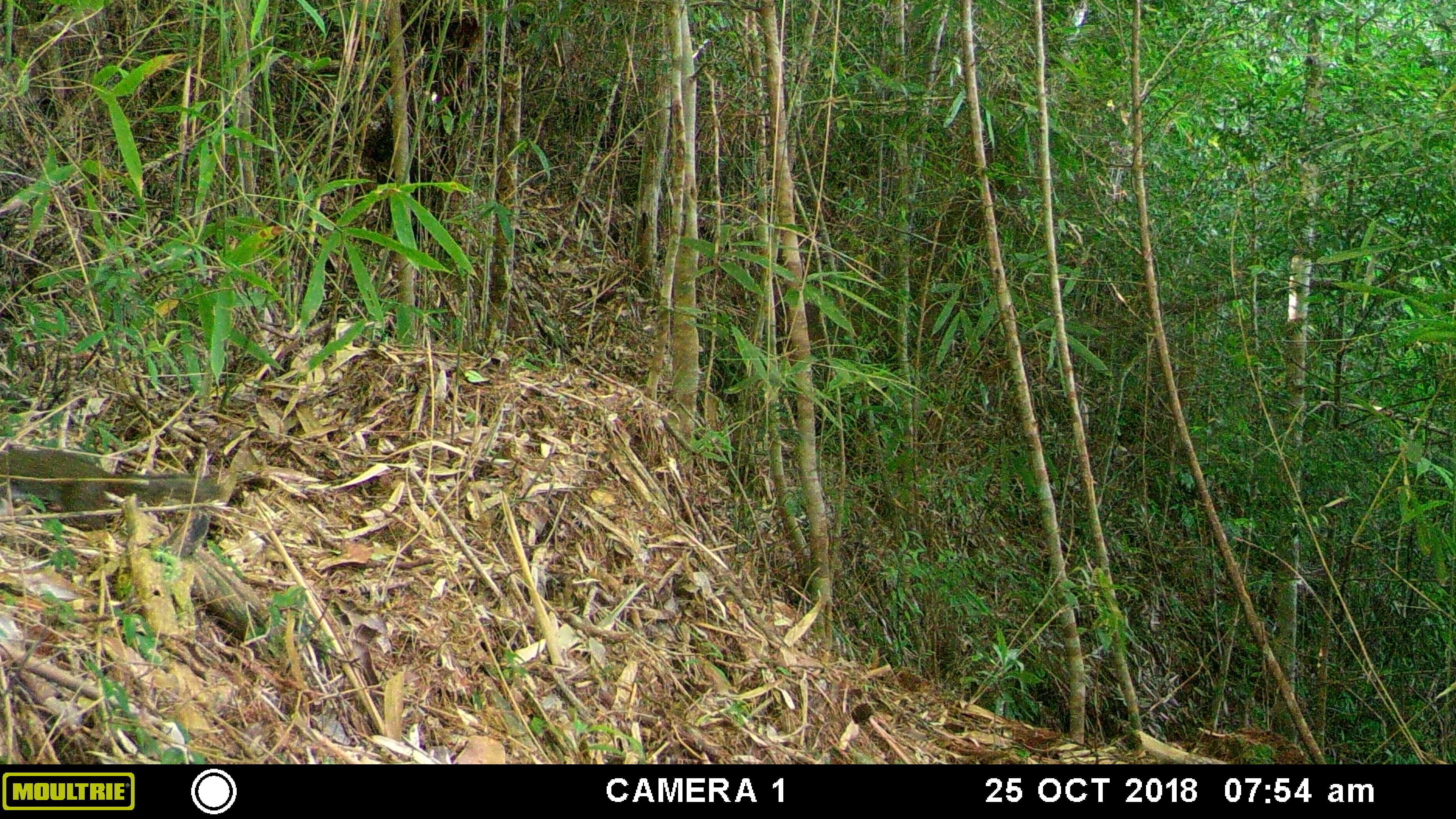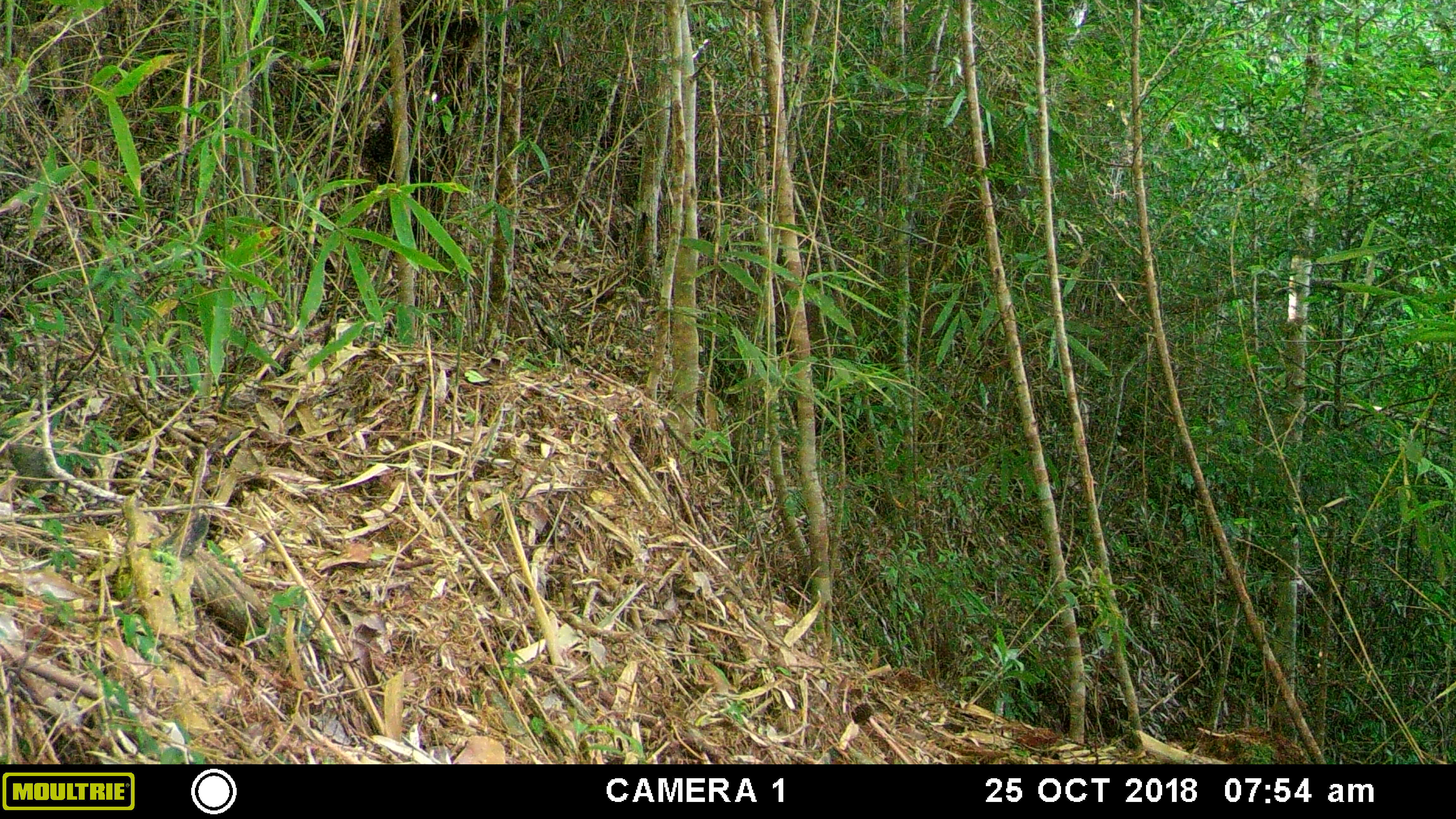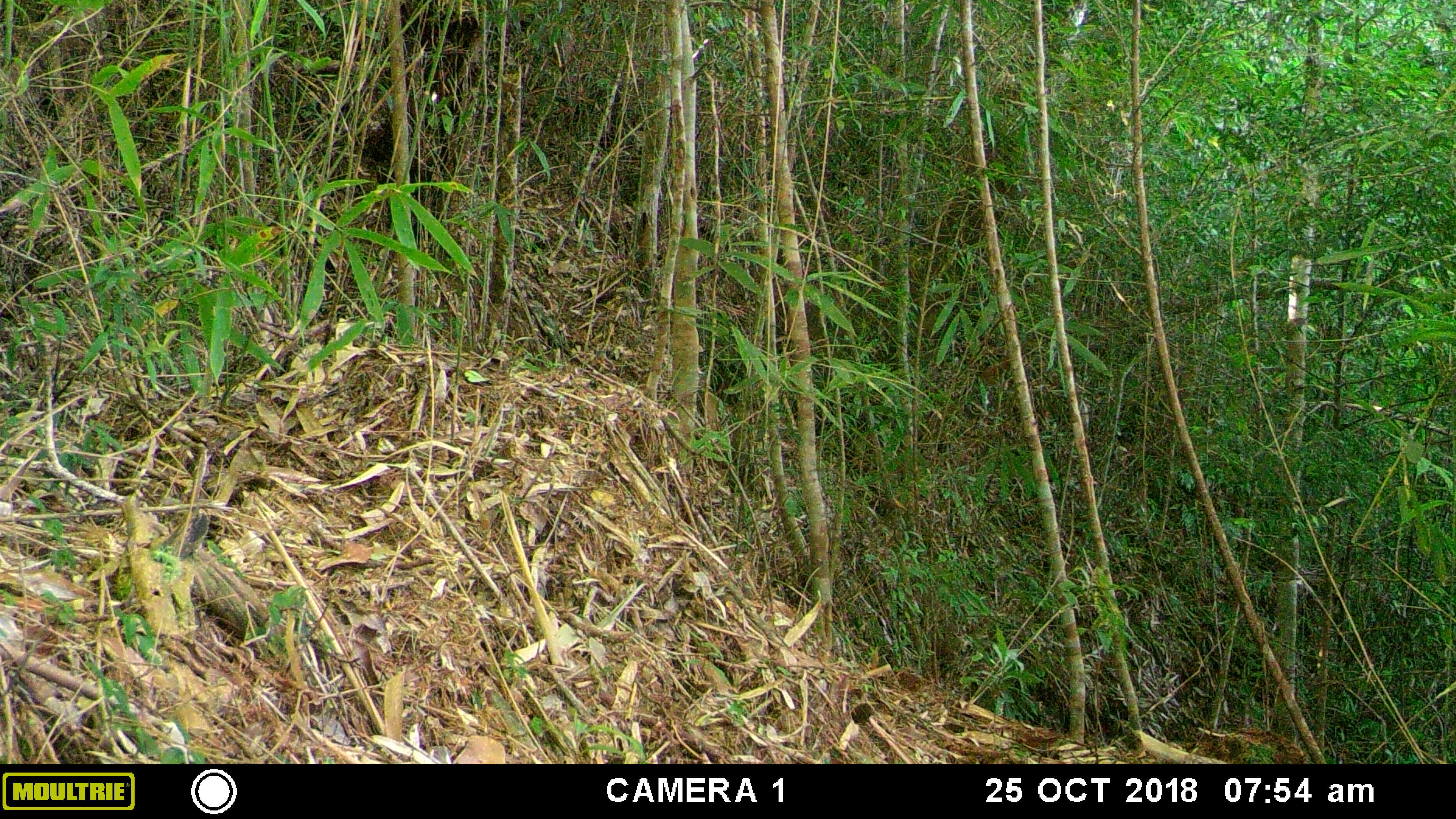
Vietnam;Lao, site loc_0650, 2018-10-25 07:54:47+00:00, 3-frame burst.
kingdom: Animalia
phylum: Chordata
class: Mammalia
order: Rodentia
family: Sciuridae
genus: Dremomys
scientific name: Dremomys rufigenis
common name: red-cheeked squirrel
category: red cheeked squirrel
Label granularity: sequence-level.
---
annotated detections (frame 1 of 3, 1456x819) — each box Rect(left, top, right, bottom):
red cheeked squirrel: Rect(0, 448, 224, 529)